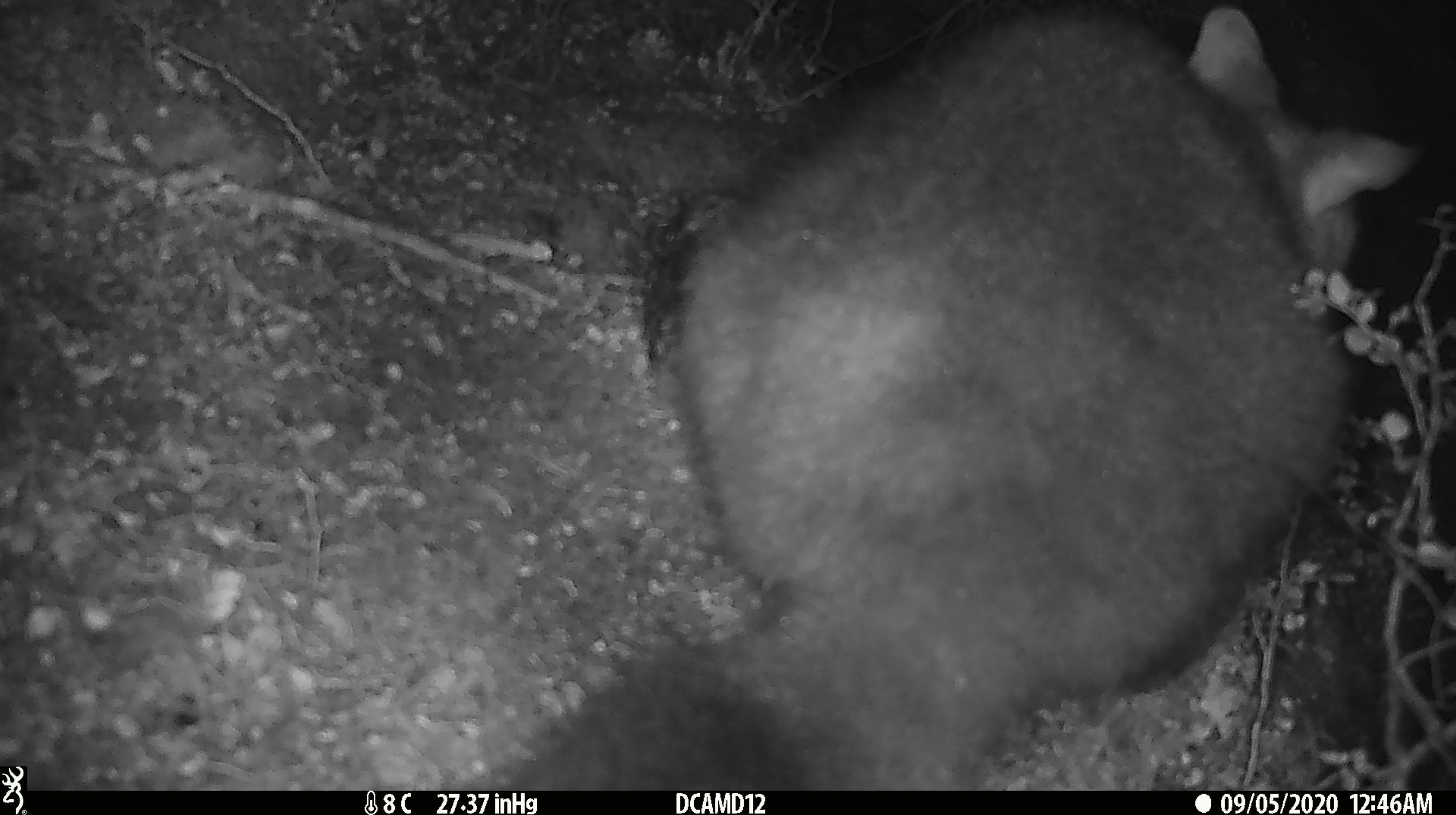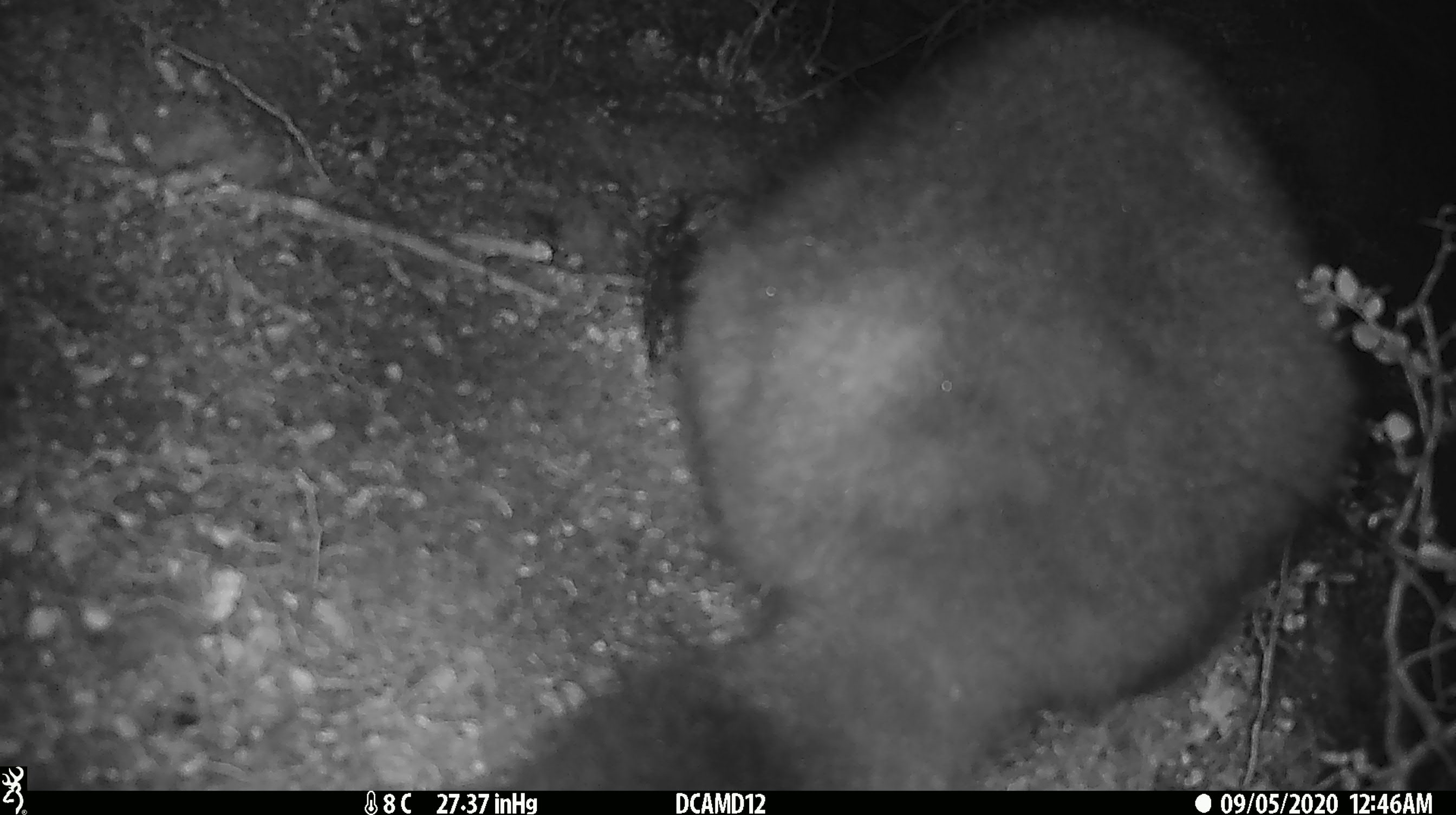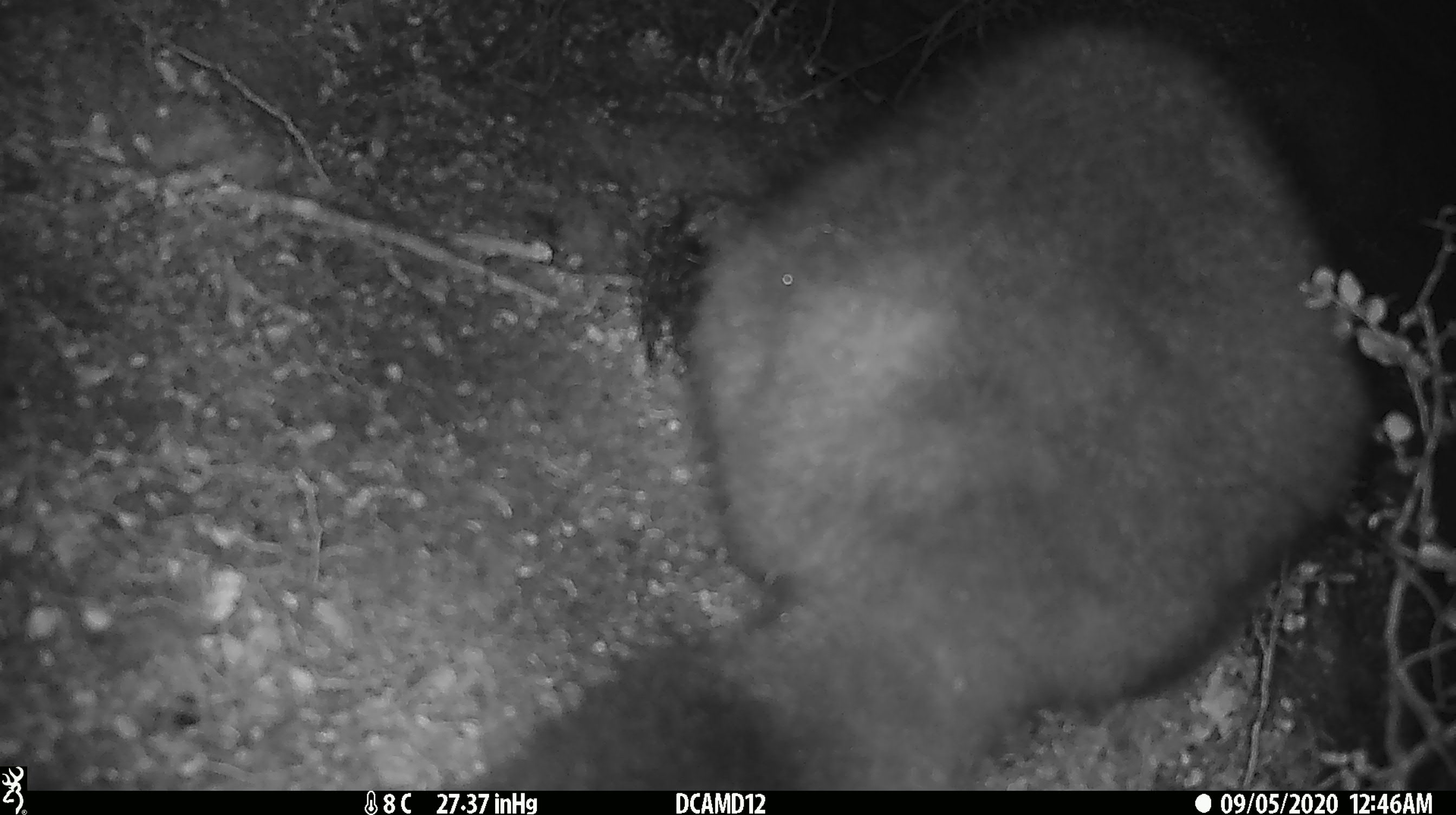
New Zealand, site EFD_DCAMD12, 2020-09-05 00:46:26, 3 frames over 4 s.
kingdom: Animalia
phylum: Chordata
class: Mammalia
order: Diprotodontia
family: Phalangeridae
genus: Trichosurus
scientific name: Trichosurus vulpecula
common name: common brushtail possum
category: possum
Possum (common brushtail possum) (Trichosurus vulpecula).